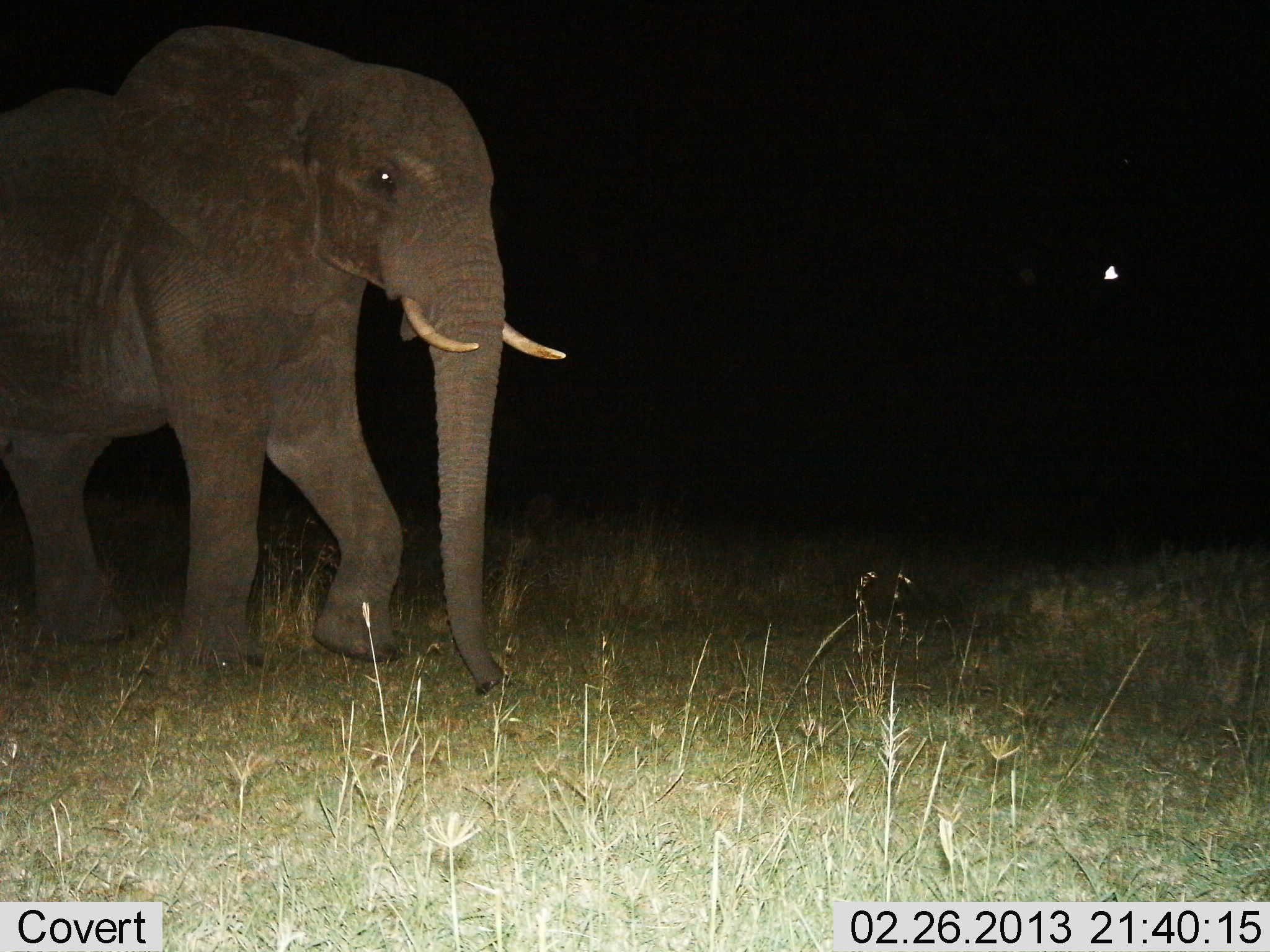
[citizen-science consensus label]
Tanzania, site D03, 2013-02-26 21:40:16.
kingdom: Animalia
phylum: Chordata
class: Mammalia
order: Proboscidea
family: Elephantidae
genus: Loxodonta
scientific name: Loxodonta africana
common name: african bush elephant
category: elephant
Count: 1.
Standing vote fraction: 17%.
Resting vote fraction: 0%.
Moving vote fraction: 90%.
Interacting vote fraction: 0%.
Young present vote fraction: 3%.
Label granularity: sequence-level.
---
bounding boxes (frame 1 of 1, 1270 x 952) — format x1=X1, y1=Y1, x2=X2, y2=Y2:
animal: x1=0, y1=23, x2=566, y2=693